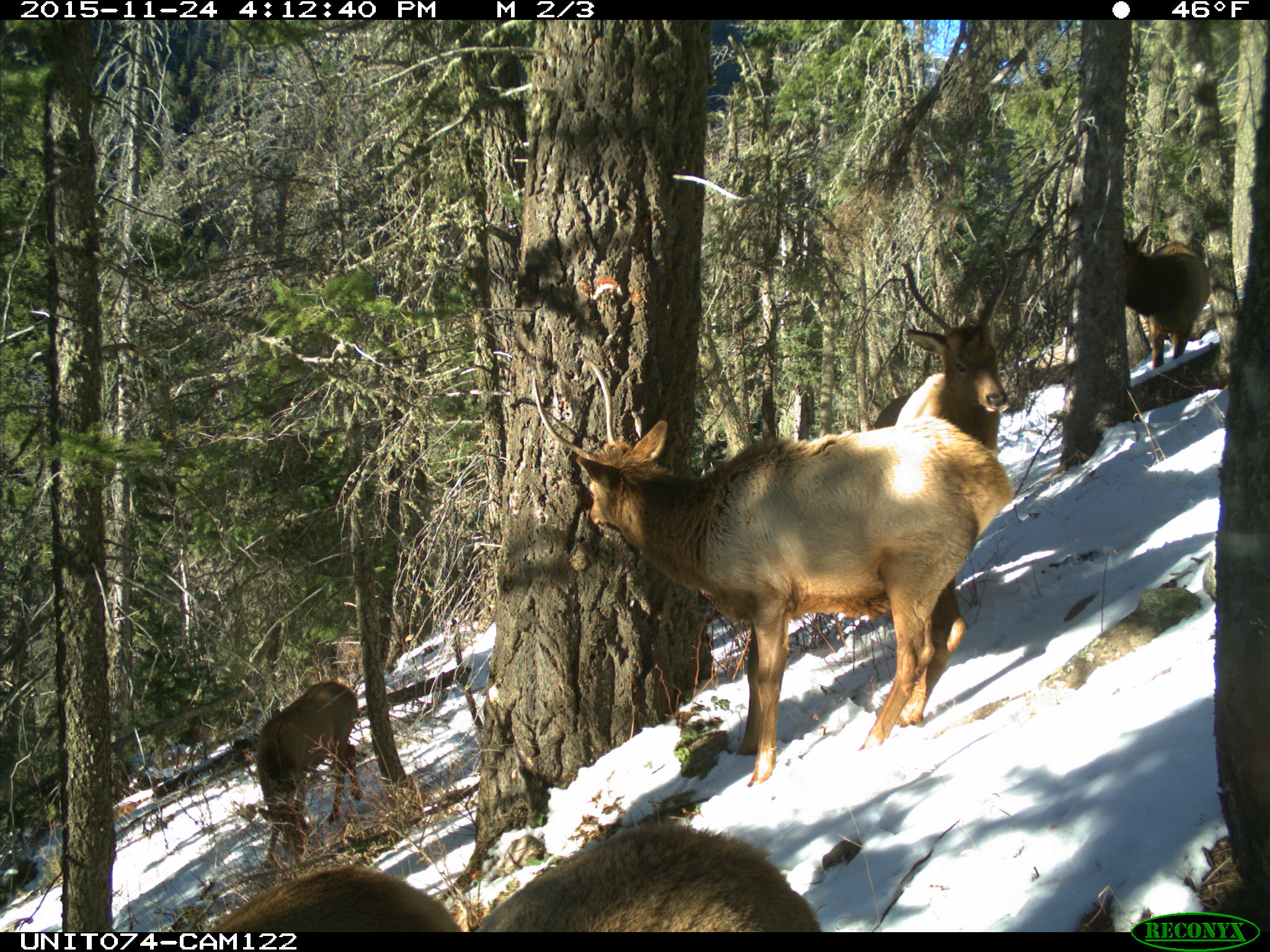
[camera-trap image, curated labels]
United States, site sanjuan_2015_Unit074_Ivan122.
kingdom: Animalia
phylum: Chordata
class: Mammalia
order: Artiodactyla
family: Cervidae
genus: Cervus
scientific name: Cervus elaphus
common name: red deer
Cervus elaphus (red deer).